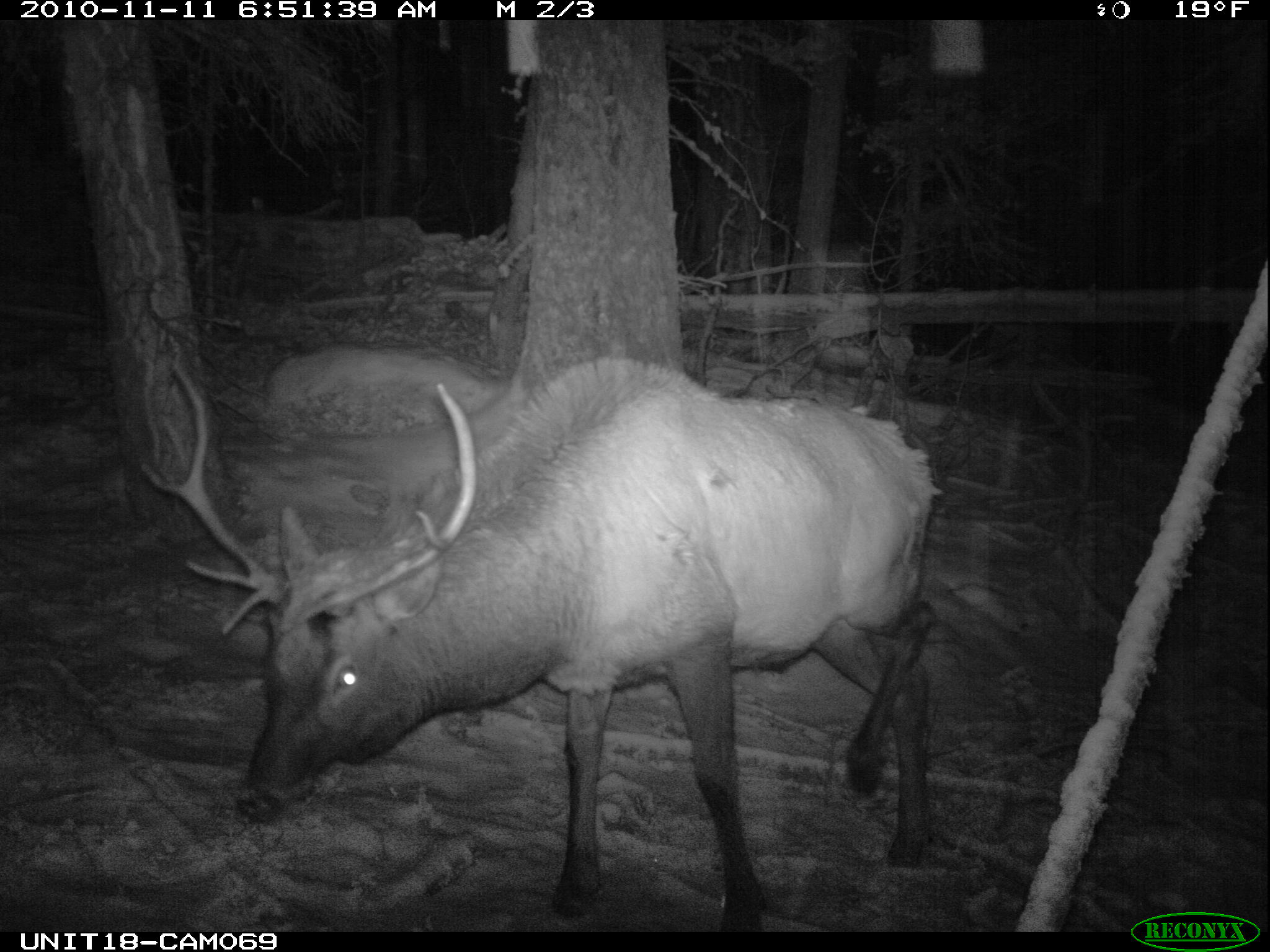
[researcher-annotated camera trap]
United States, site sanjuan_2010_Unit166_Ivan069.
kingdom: Animalia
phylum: Chordata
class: Mammalia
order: Artiodactyla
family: Cervidae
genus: Cervus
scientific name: Cervus elaphus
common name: red deer